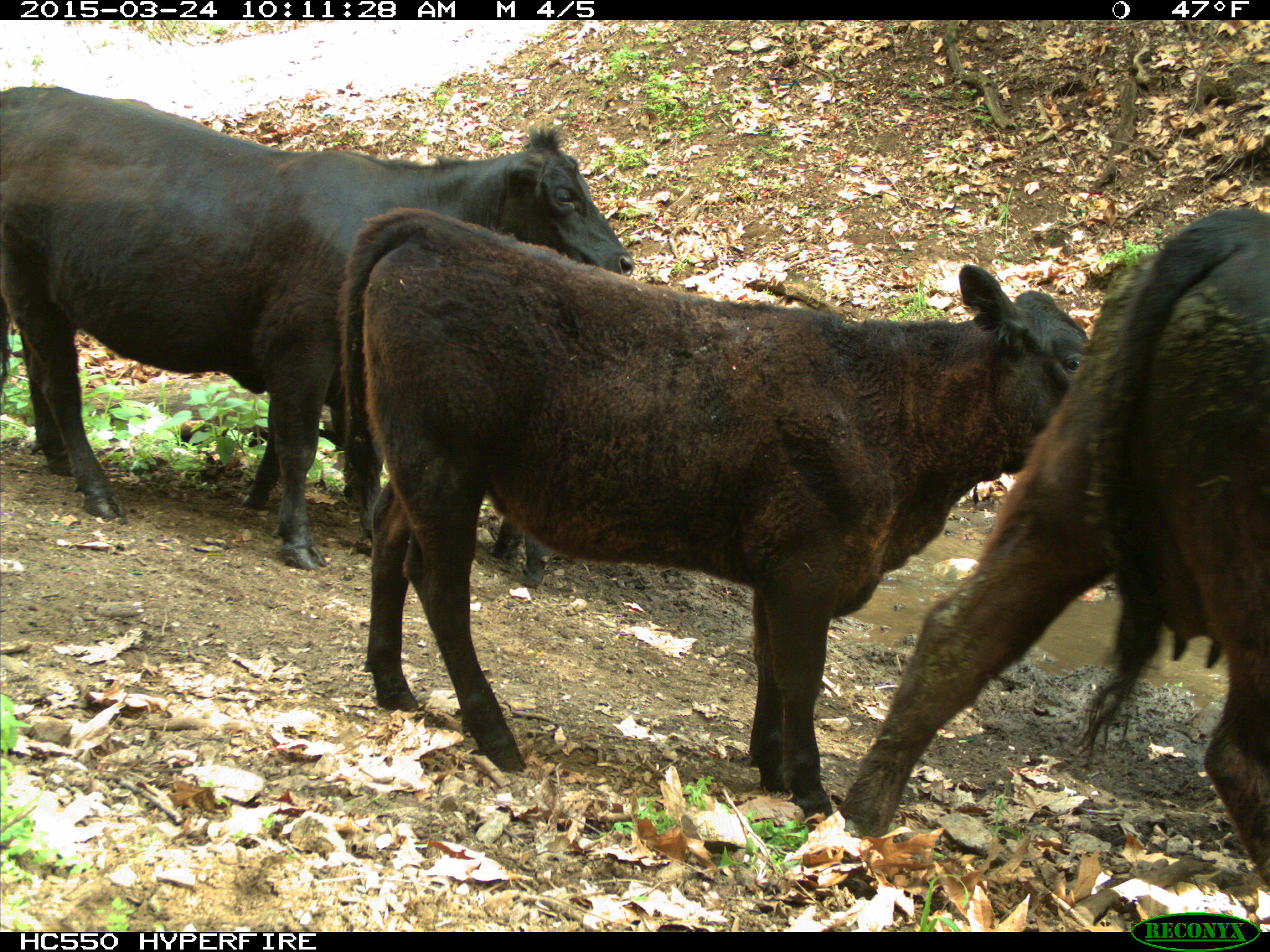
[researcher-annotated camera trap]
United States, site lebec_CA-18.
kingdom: Animalia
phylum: Chordata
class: Mammalia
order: Artiodactyla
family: Bovidae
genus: Bos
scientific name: Bos taurus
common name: domestic cow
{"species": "Bos taurus (domestic cow)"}